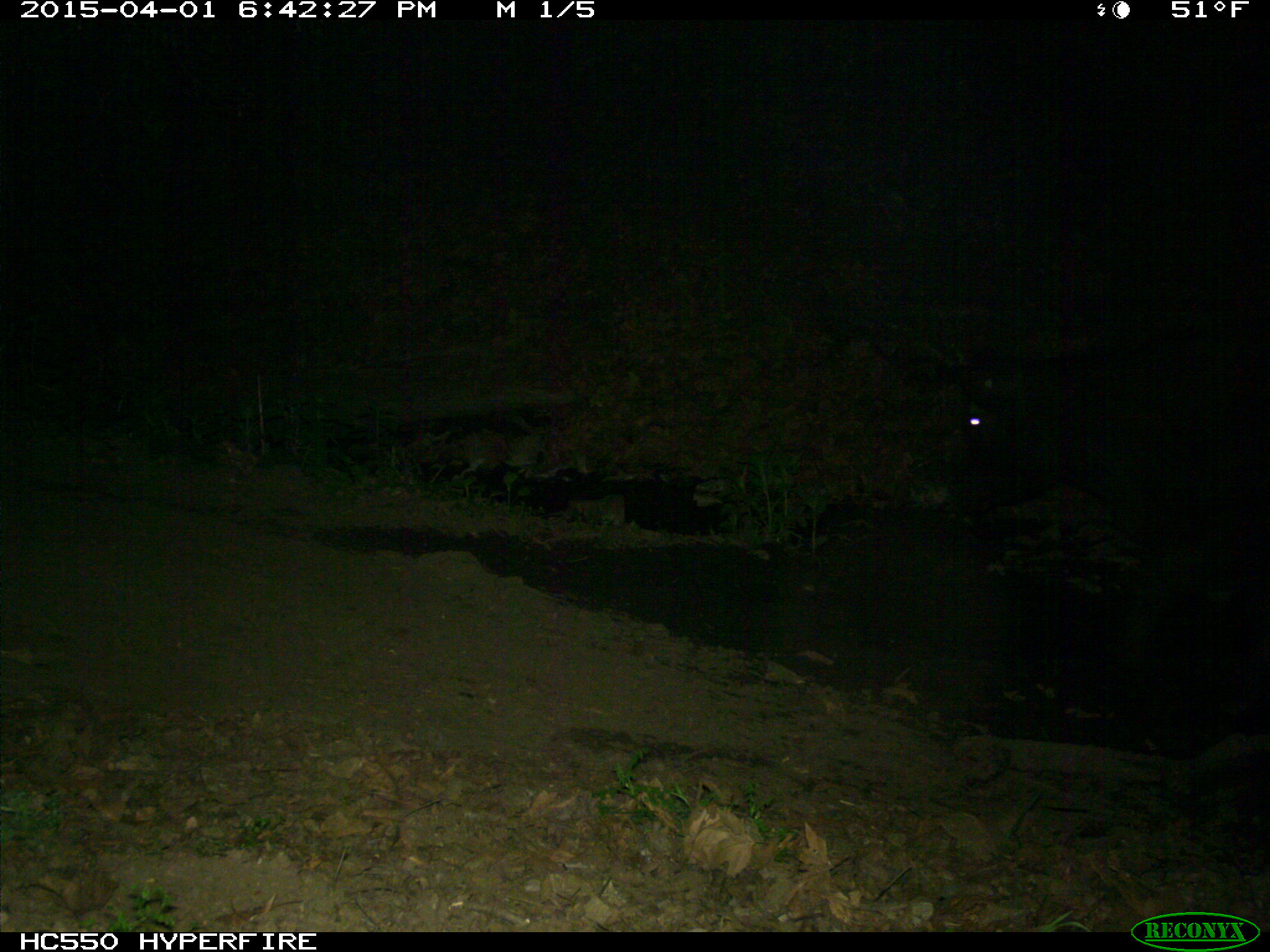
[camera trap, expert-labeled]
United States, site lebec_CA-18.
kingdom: Animalia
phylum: Chordata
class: Mammalia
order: Artiodactyla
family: Bovidae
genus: Bos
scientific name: Bos taurus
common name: domestic cow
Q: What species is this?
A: Bos taurus (domestic cow).